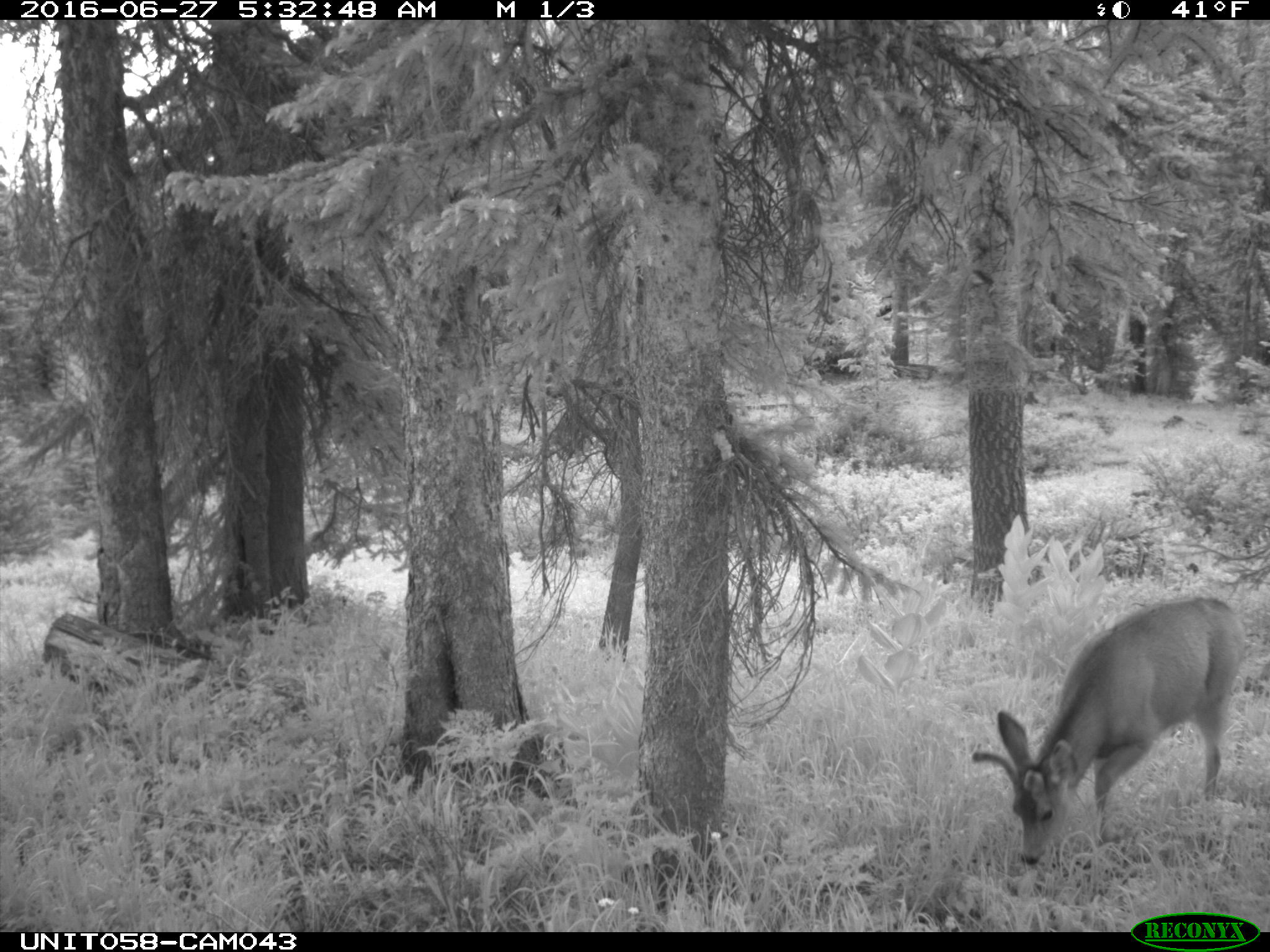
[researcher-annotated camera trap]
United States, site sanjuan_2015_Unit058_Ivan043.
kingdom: Animalia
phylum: Chordata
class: Mammalia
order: Artiodactyla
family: Cervidae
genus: Odocoileus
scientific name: Odocoileus hemionus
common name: mule deer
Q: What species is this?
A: Odocoileus hemionus (mule deer).